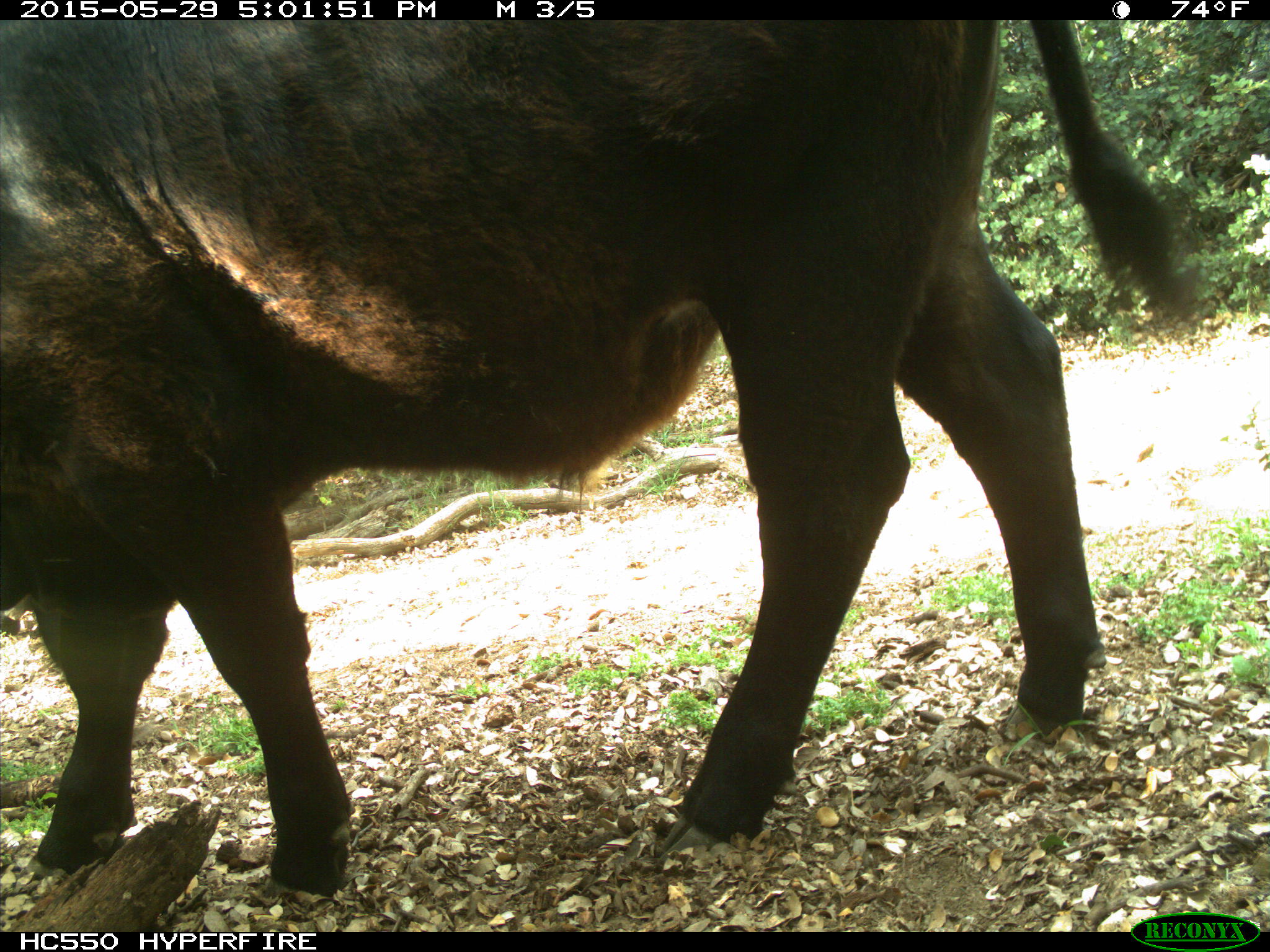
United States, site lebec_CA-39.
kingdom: Animalia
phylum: Chordata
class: Mammalia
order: Artiodactyla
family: Bovidae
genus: Bos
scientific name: Bos taurus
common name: domestic cow